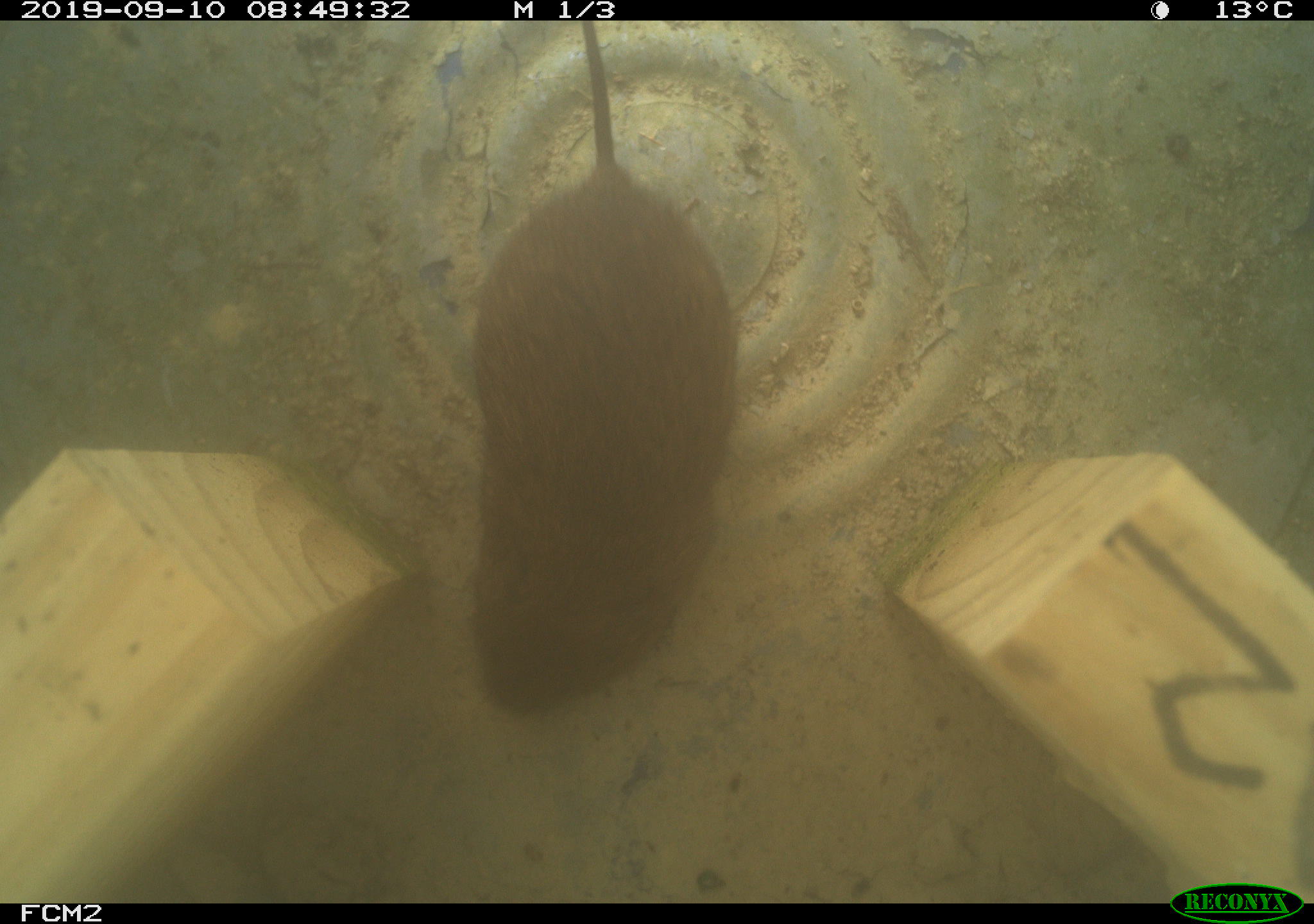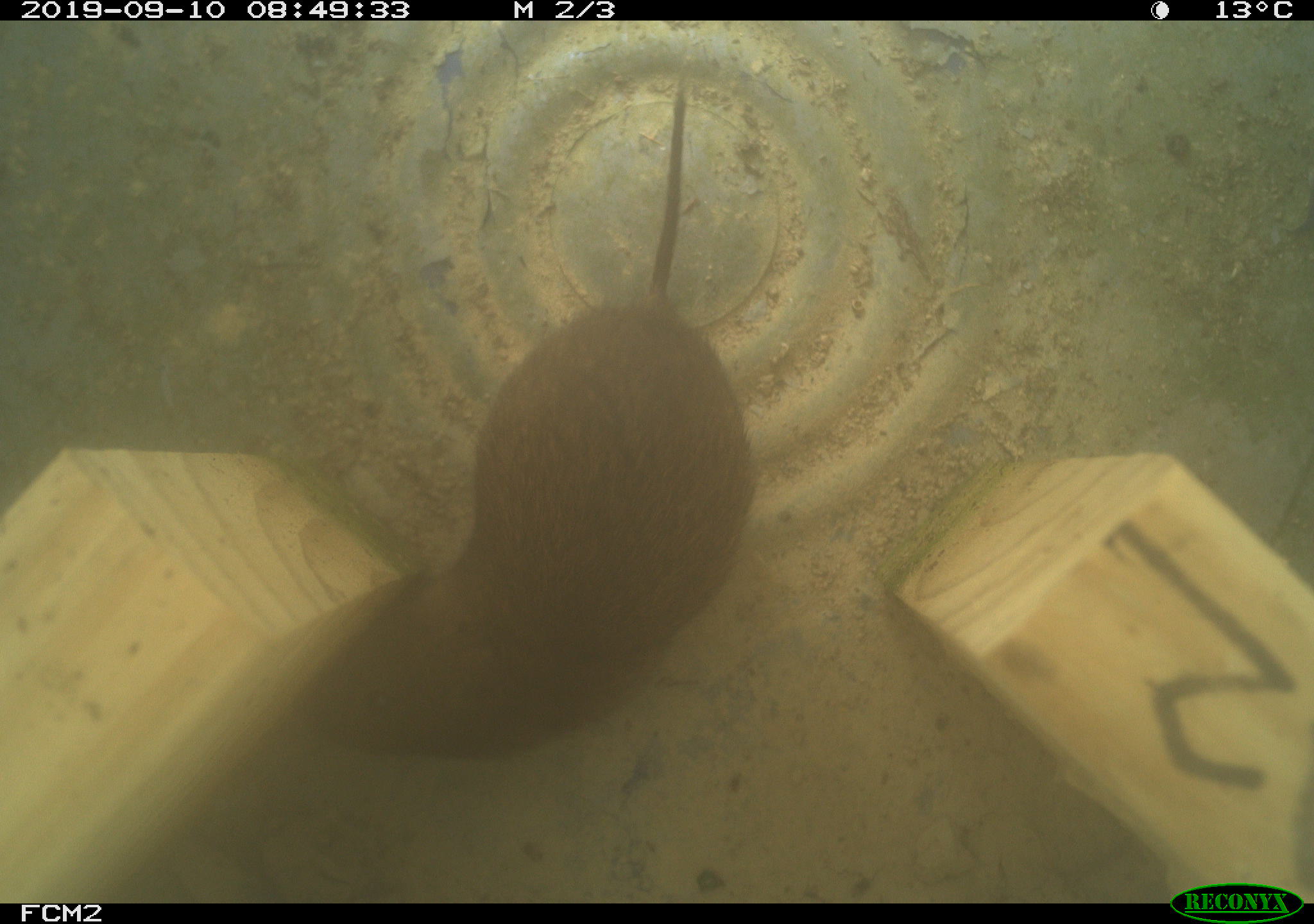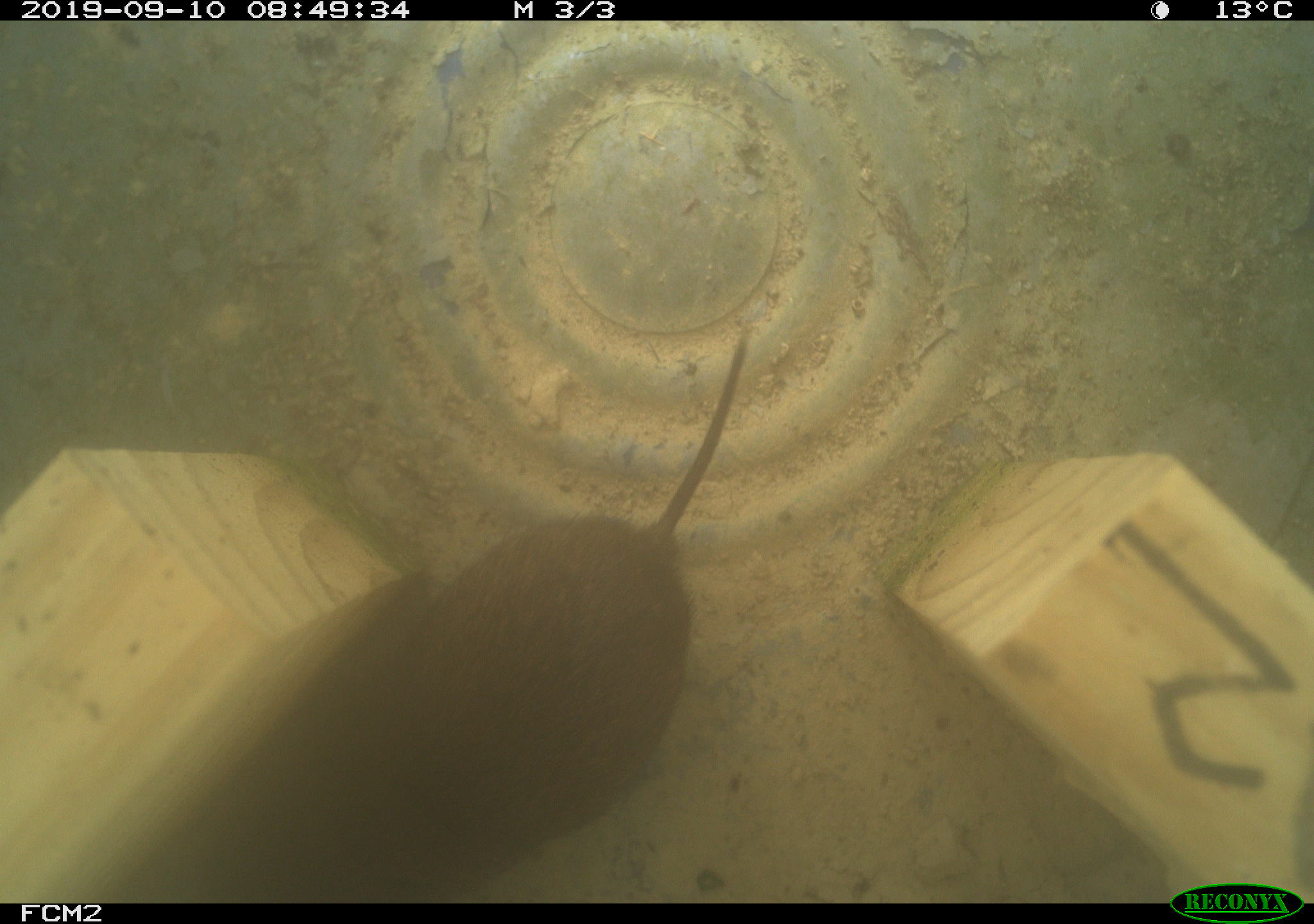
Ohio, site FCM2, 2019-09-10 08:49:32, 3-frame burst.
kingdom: Animalia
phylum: Chordata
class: Mammalia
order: Rodentia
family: Cricetidae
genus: Microtus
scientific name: Microtus pennsylvanicus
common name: meadow vole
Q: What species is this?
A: Meadow vole (Microtus pennsylvanicus).